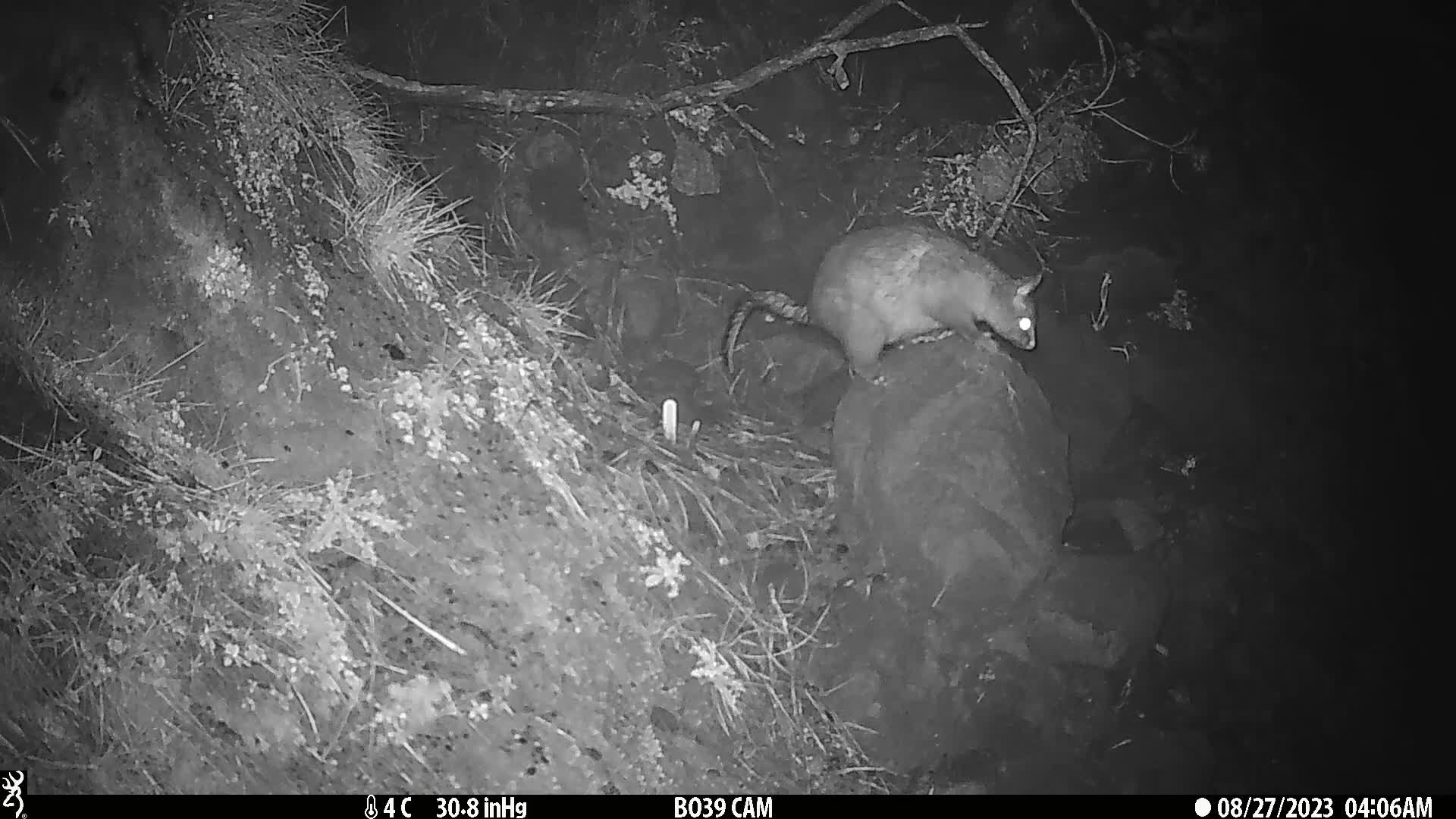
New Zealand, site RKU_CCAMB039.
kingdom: Animalia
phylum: Chordata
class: Mammalia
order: Diprotodontia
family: Phalangeridae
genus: Trichosurus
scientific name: Trichosurus vulpecula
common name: common brushtail possum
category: possum